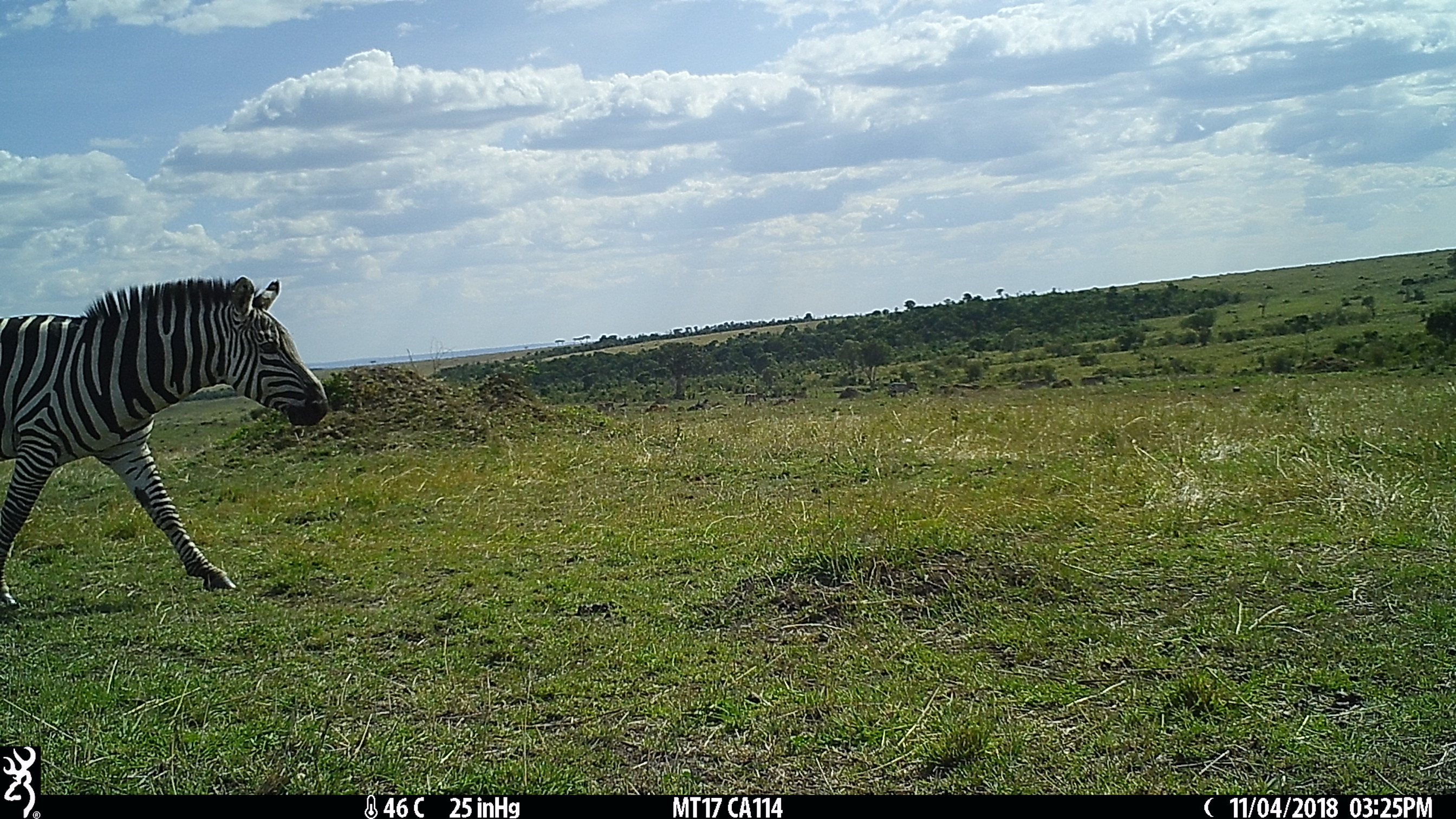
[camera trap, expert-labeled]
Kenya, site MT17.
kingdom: Animalia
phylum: Chordata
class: Mammalia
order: Perissodactyla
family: Equidae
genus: Equus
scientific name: Equus quagga burchellii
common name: burchell's zebra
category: zebra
Zebra (burchell's zebra) (Equus quagga burchellii).